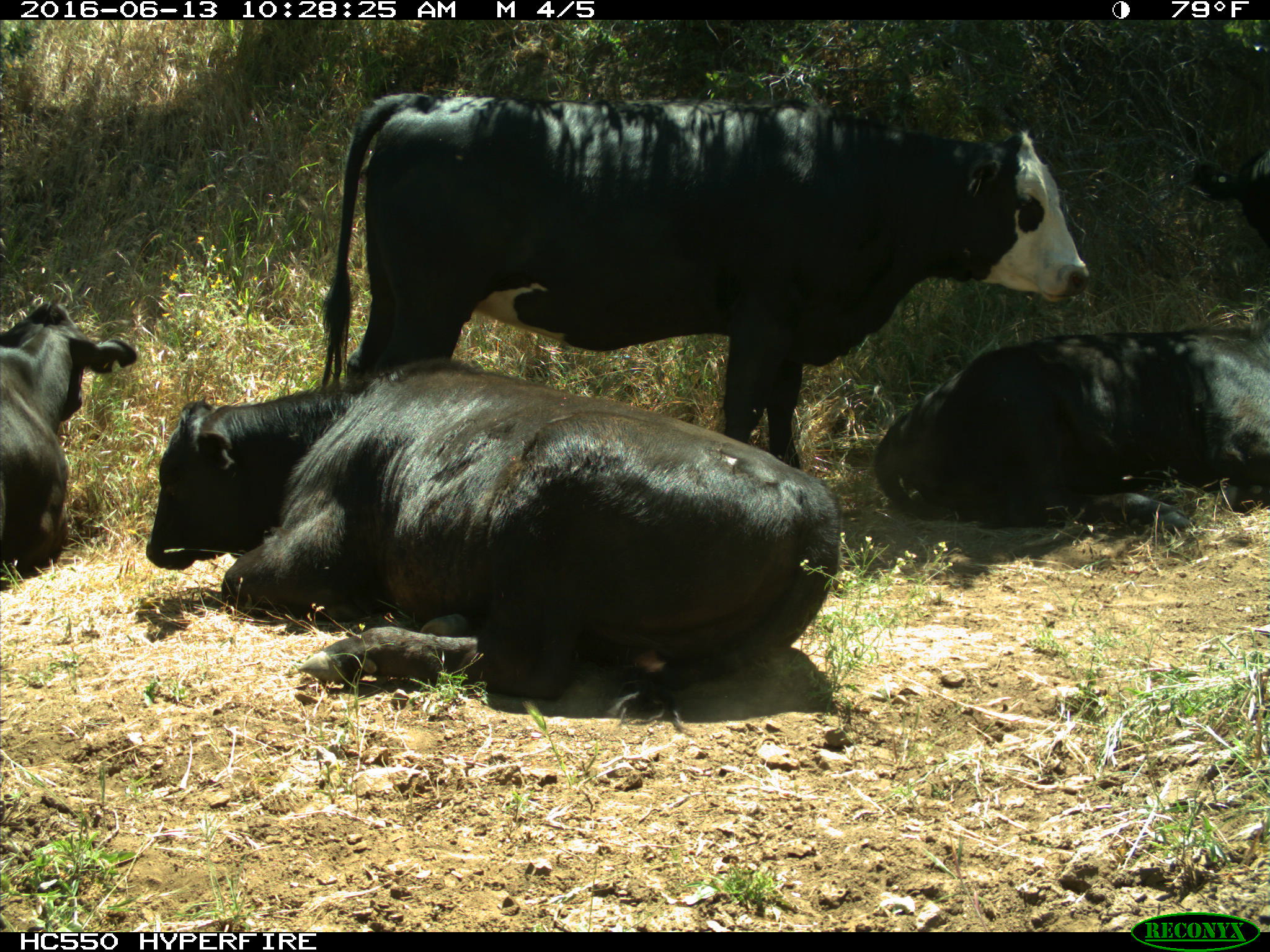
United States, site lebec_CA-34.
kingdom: Animalia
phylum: Chordata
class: Mammalia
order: Artiodactyla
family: Bovidae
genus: Bos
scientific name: Bos taurus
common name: domestic cow